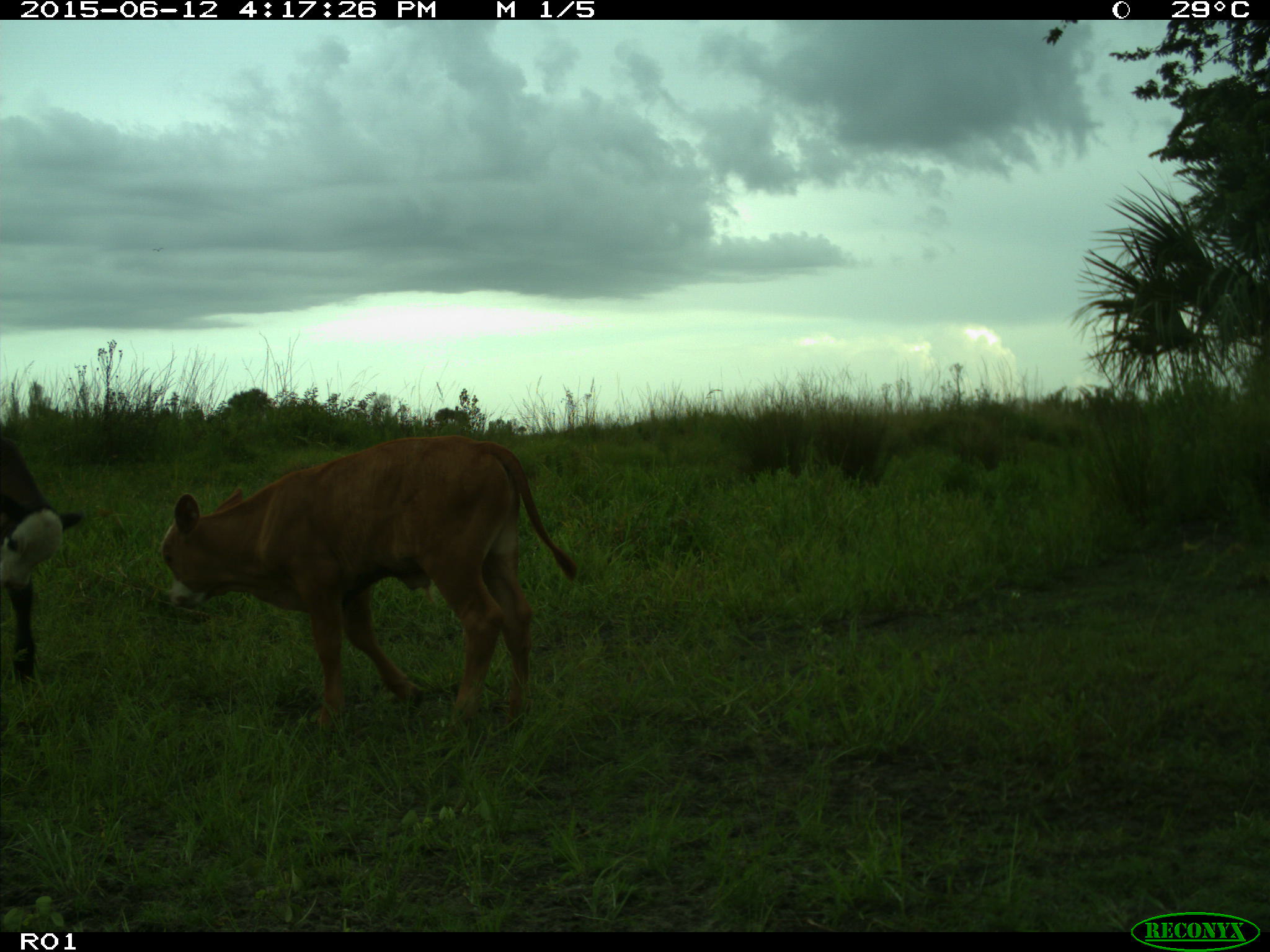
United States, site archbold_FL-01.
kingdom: Animalia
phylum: Chordata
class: Mammalia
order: Artiodactyla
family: Bovidae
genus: Bos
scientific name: Bos taurus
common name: domestic cow